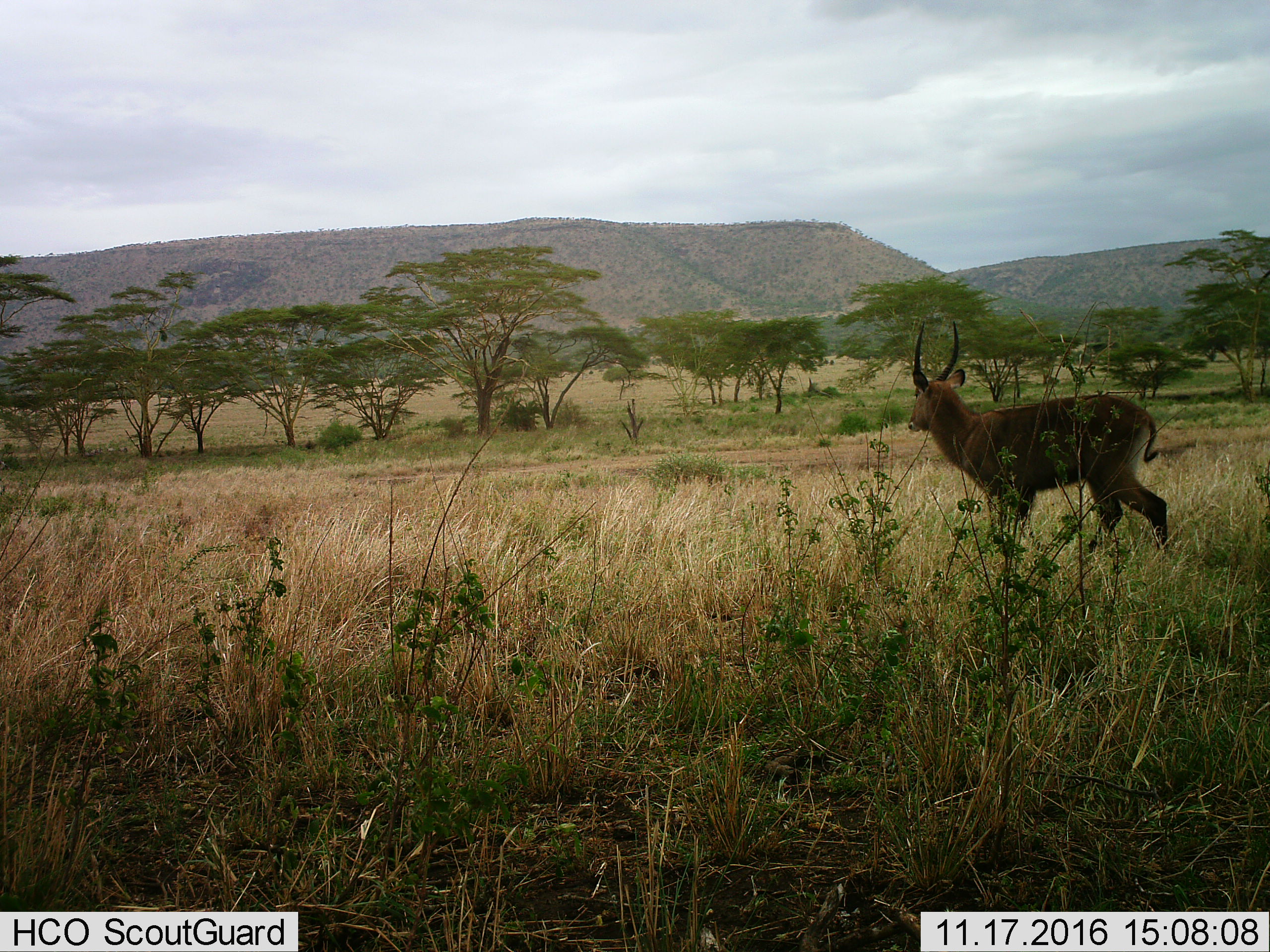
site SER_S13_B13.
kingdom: Animalia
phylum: Chordata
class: Mammalia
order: Artiodactyla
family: Bovidae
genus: Kobus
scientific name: Kobus ellipsiprymnus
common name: waterbuck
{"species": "waterbuck (Kobus ellipsiprymnus)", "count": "1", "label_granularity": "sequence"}